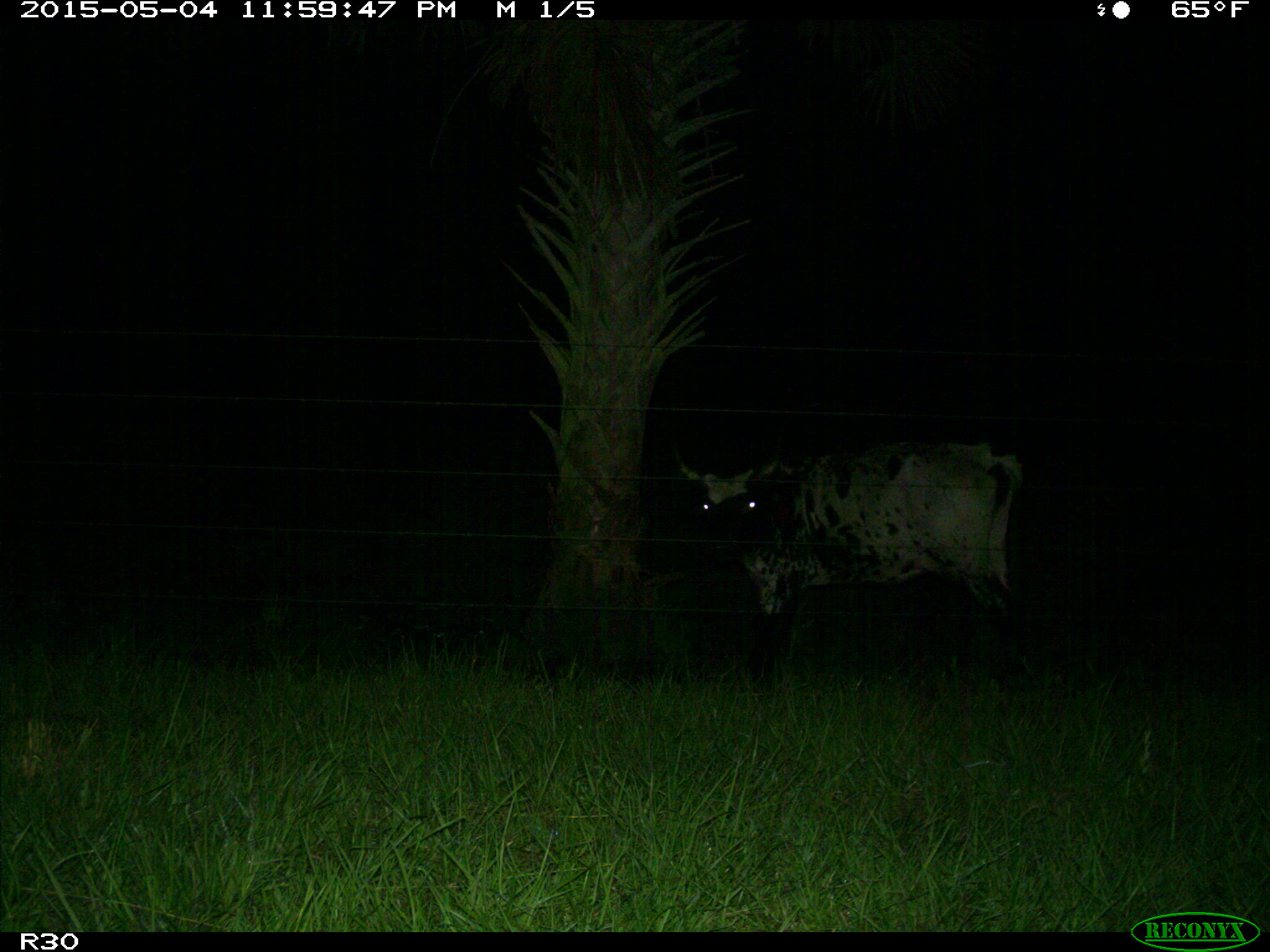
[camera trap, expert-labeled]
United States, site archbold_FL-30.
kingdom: Animalia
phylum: Chordata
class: Mammalia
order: Artiodactyla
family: Bovidae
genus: Bos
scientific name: Bos taurus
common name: domestic cow